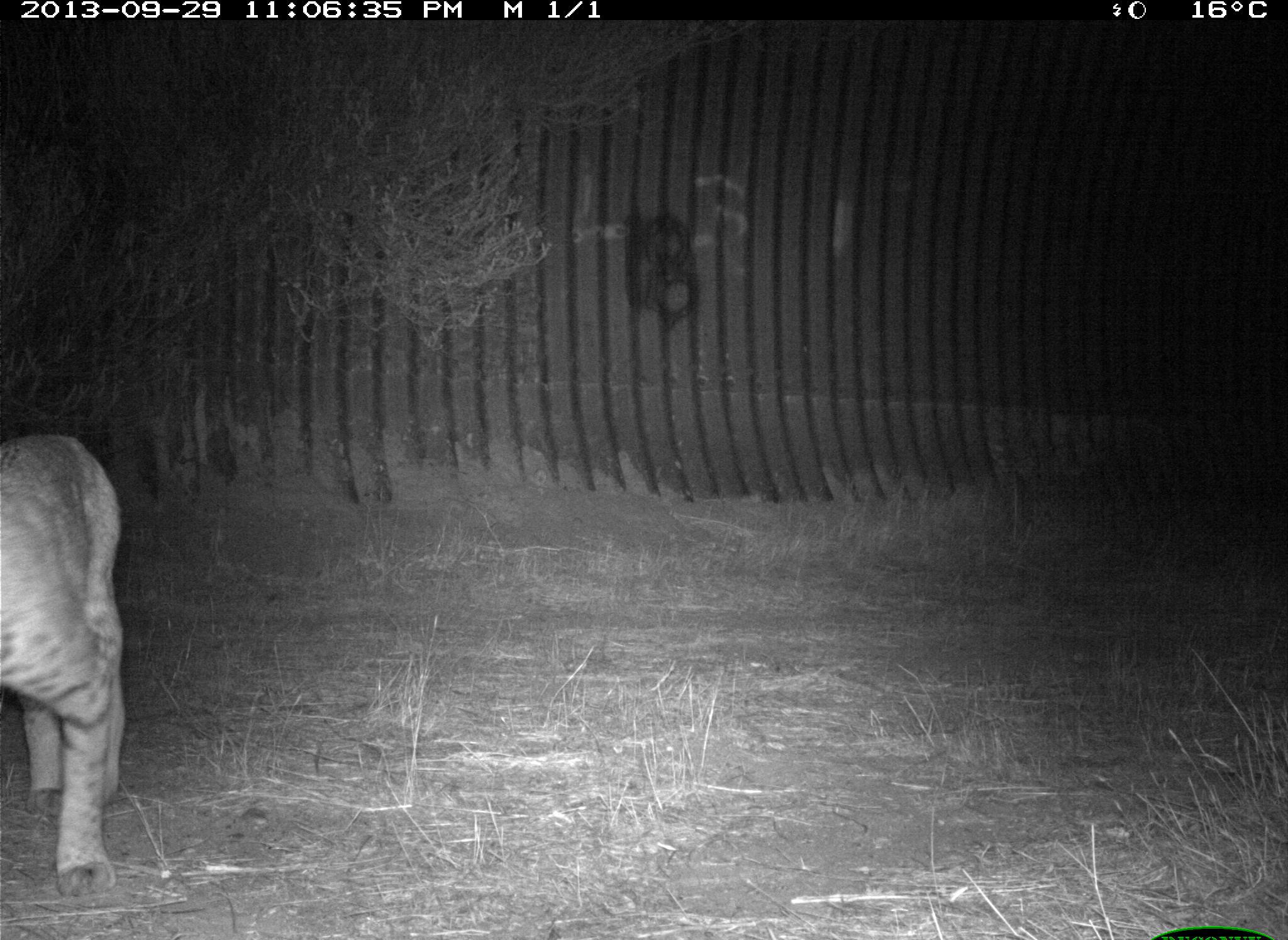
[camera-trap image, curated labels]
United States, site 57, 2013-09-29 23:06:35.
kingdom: Animalia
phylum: Chordata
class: Mammalia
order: Carnivora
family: Felidae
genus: Lynx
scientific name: Lynx rufus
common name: bobcat